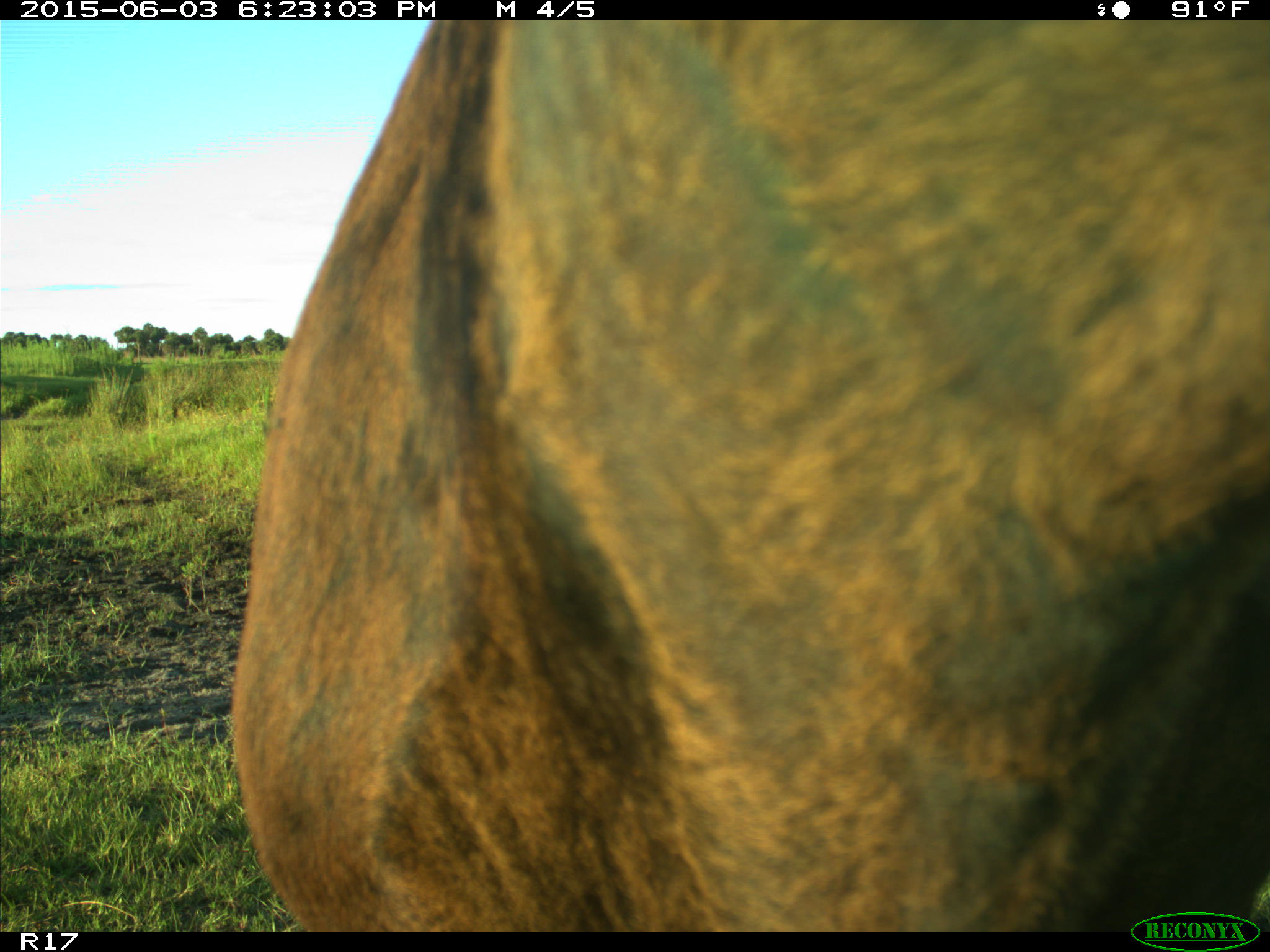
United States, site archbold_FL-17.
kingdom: Animalia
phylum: Chordata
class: Mammalia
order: Artiodactyla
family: Bovidae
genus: Bos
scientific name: Bos taurus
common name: domestic cow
Bos taurus (domestic cow).